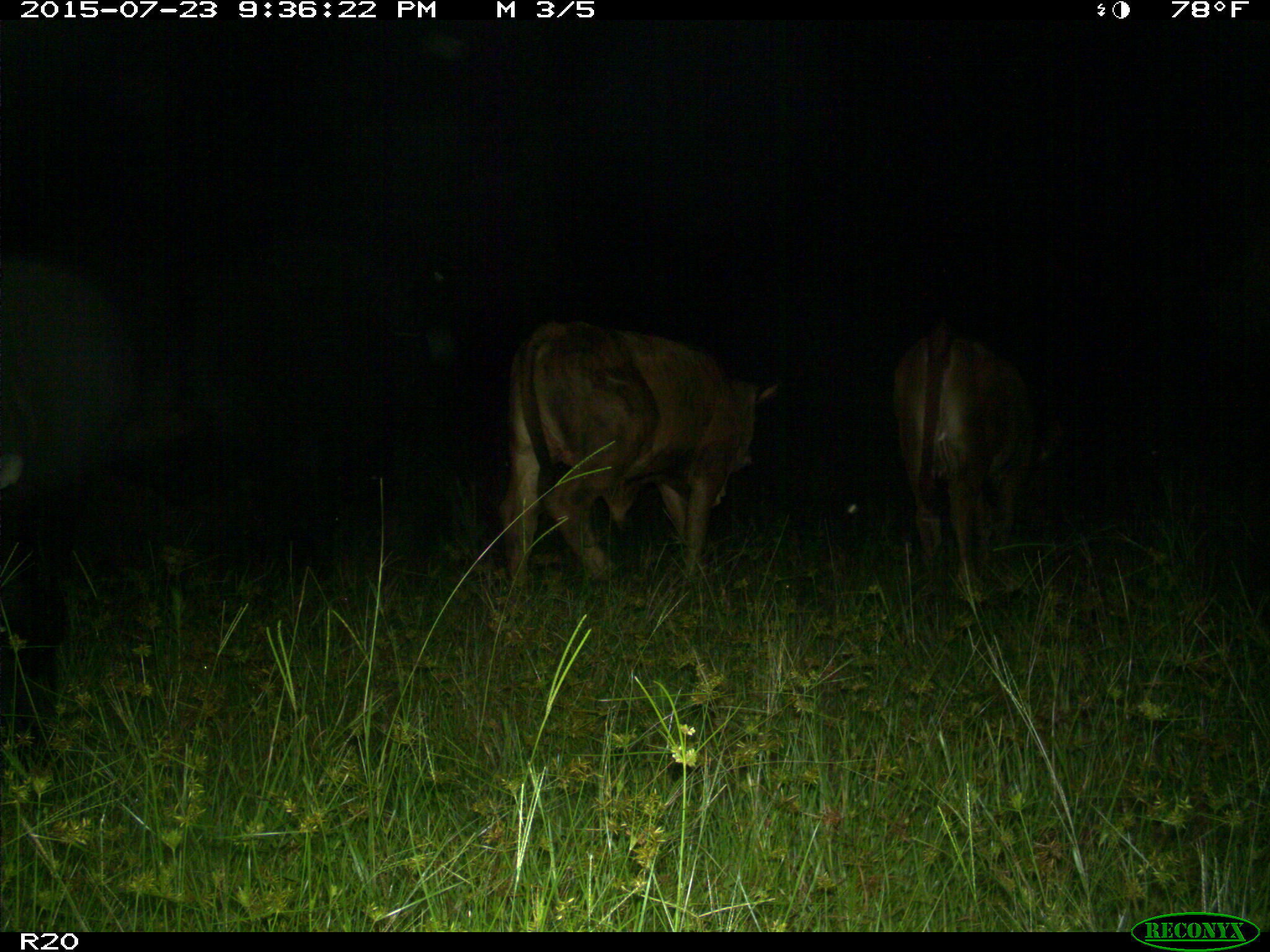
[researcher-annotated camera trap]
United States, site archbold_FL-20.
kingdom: Animalia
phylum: Chordata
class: Mammalia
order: Artiodactyla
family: Bovidae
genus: Bos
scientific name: Bos taurus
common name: domestic cow